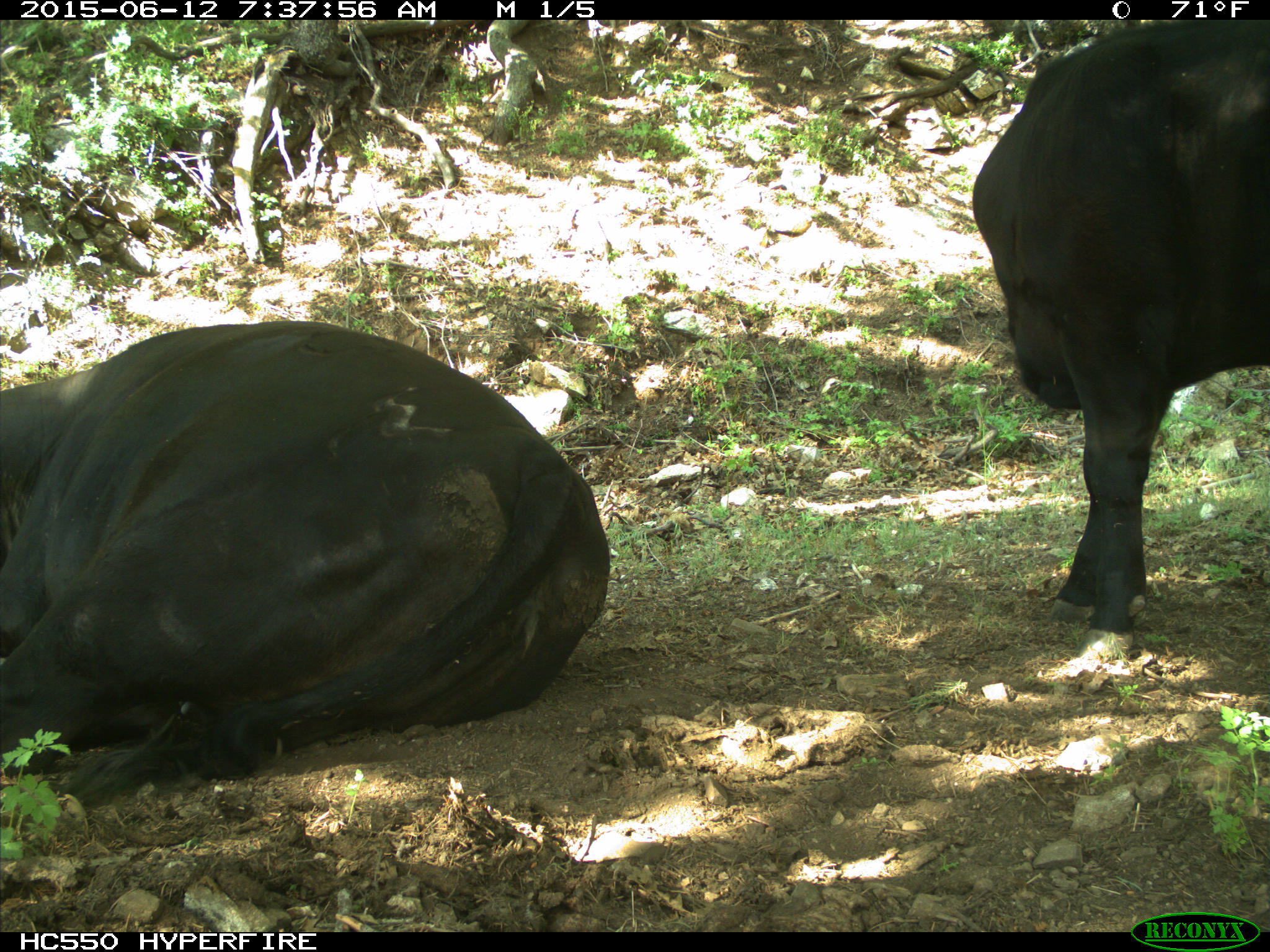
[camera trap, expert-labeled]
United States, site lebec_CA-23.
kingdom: Animalia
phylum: Chordata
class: Mammalia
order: Artiodactyla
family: Bovidae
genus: Bos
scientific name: Bos taurus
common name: domestic cow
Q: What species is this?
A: Bos taurus (domestic cow).